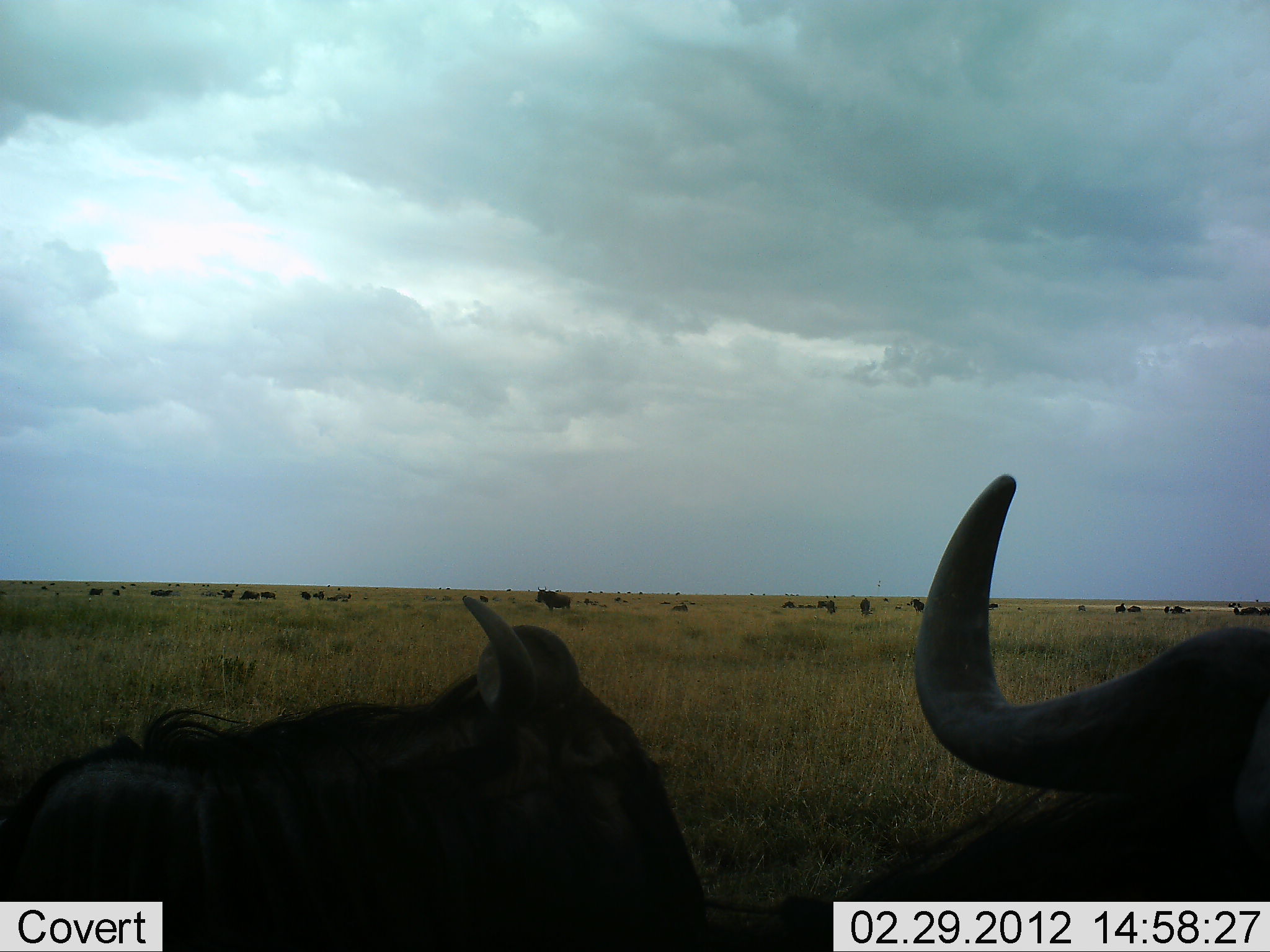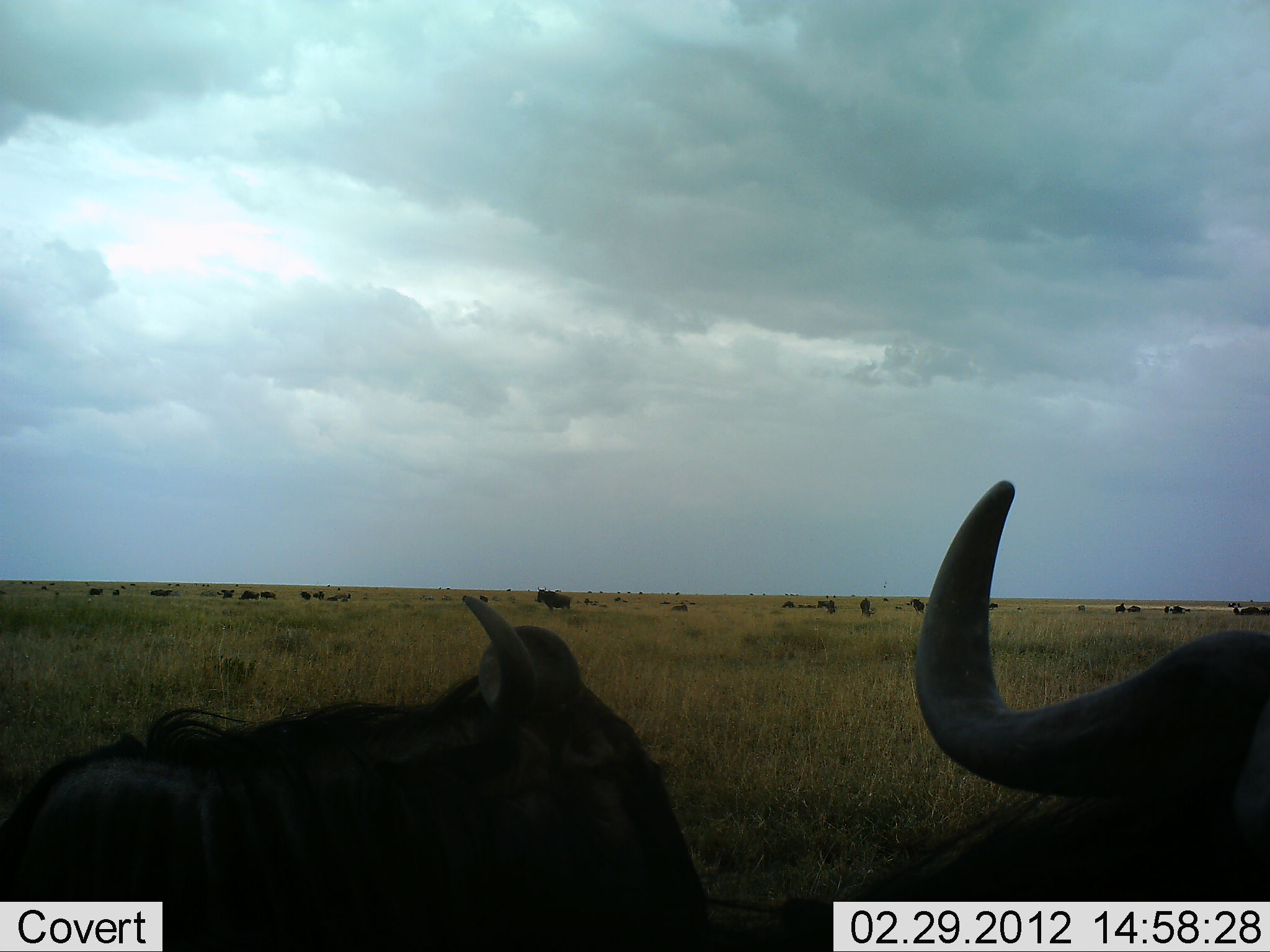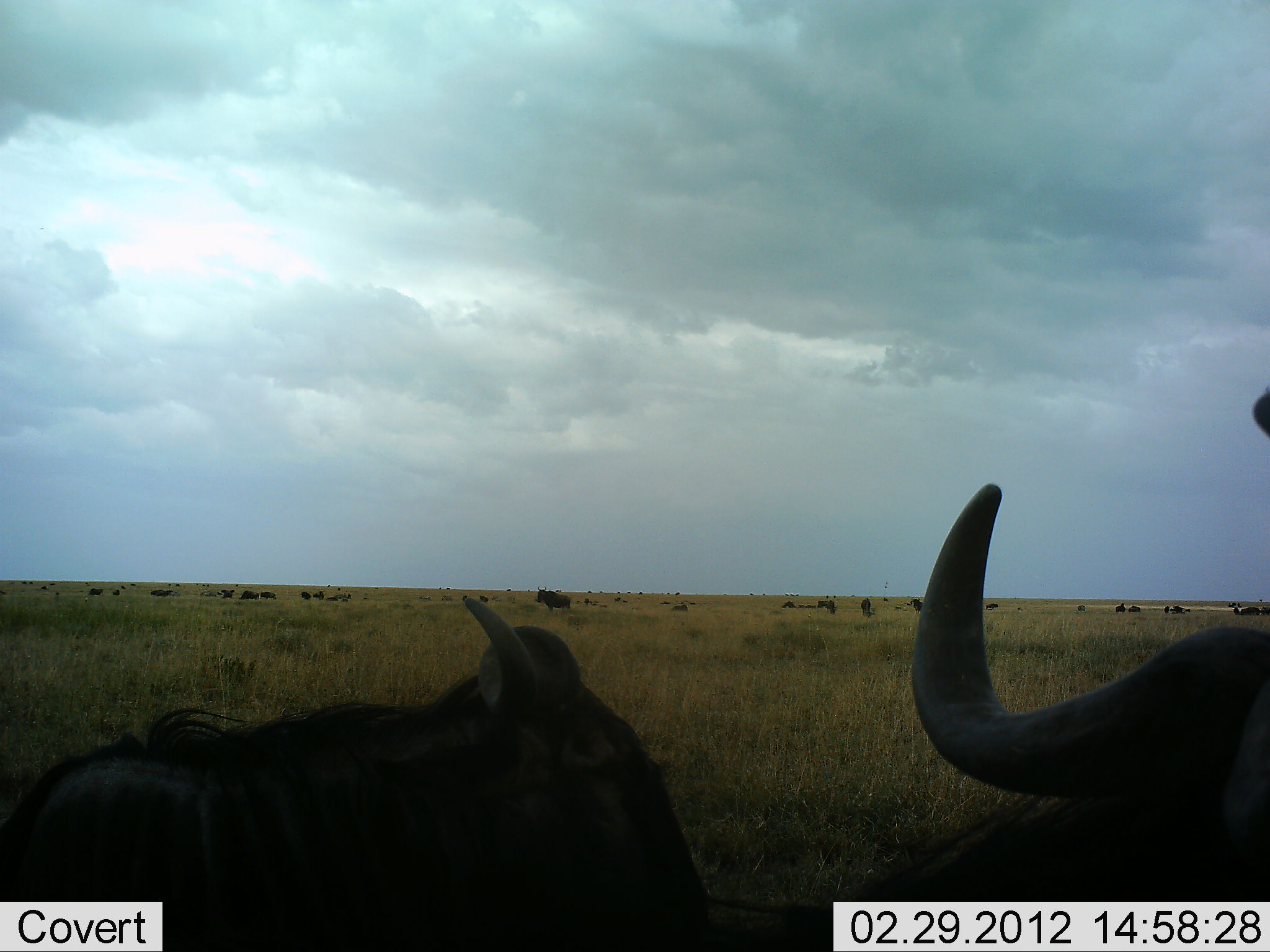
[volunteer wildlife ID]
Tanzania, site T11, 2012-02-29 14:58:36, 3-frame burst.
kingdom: Animalia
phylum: Chordata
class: Mammalia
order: Artiodactyla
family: Bovidae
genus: Connochaetes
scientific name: Connochaetes taurinus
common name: blue wildebeest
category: wildebeest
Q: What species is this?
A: Wildebeest (blue wildebeest) (Connochaetes taurinus).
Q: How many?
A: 11-50.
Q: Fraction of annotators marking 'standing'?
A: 70%.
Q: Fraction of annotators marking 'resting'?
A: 83%.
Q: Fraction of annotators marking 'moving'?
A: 4%.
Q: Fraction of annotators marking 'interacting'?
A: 0%.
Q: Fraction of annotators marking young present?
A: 0%.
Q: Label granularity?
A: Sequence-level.